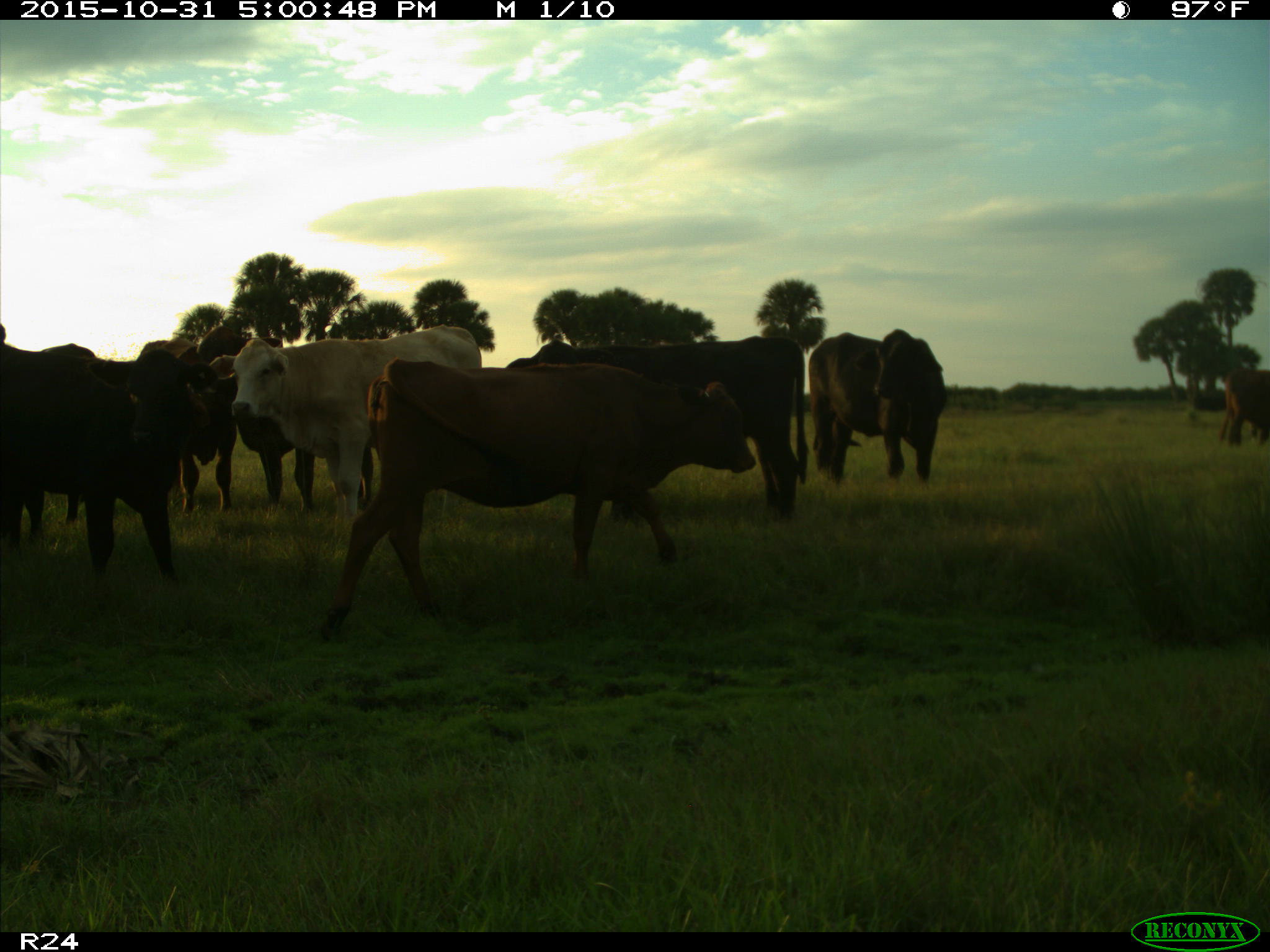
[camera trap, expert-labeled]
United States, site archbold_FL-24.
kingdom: Animalia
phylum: Chordata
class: Mammalia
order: Artiodactyla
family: Bovidae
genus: Bos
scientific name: Bos taurus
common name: domestic cow